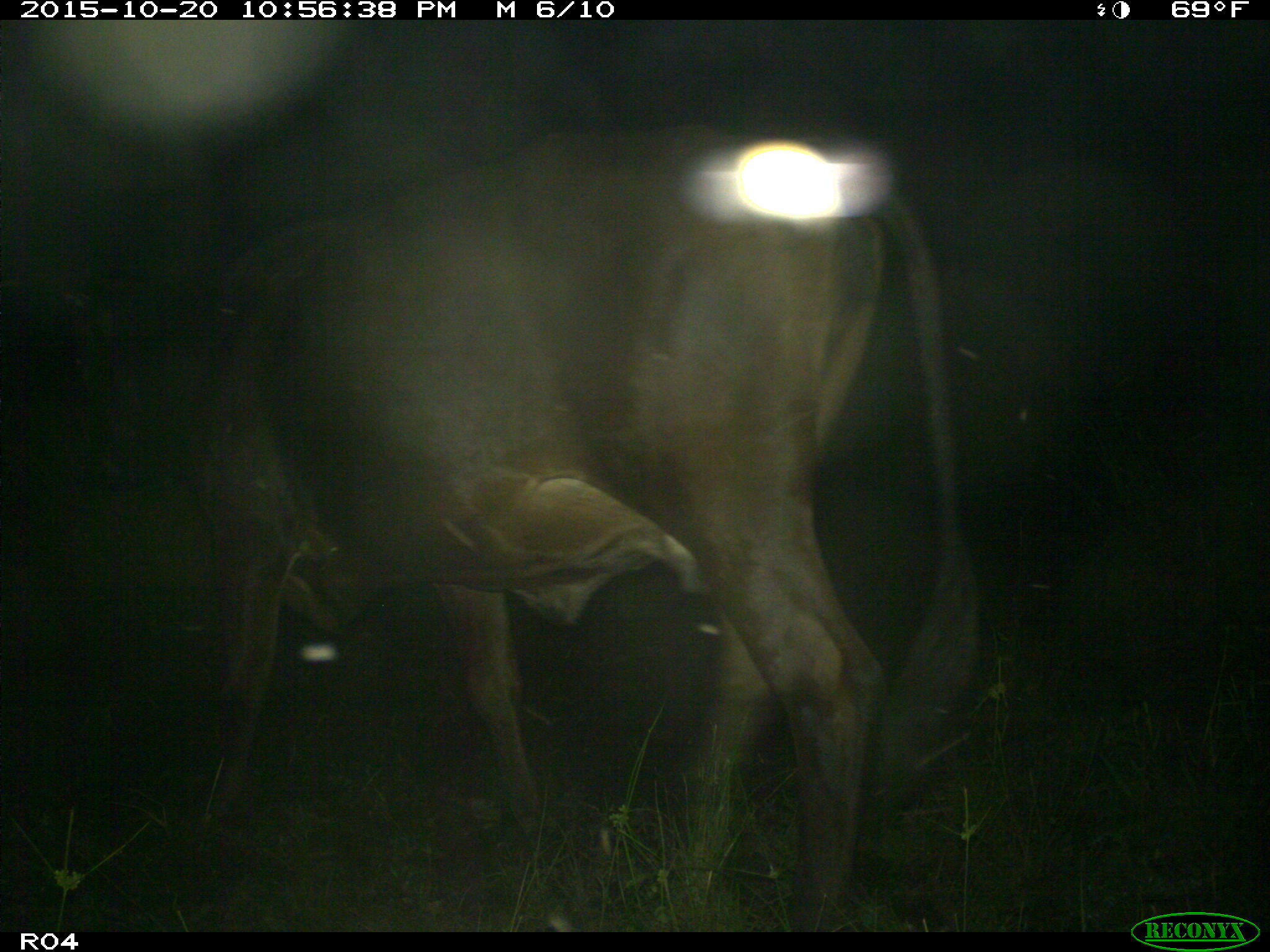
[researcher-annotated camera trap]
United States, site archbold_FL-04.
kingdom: Animalia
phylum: Chordata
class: Mammalia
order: Artiodactyla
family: Bovidae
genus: Bos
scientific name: Bos taurus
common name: domestic cow